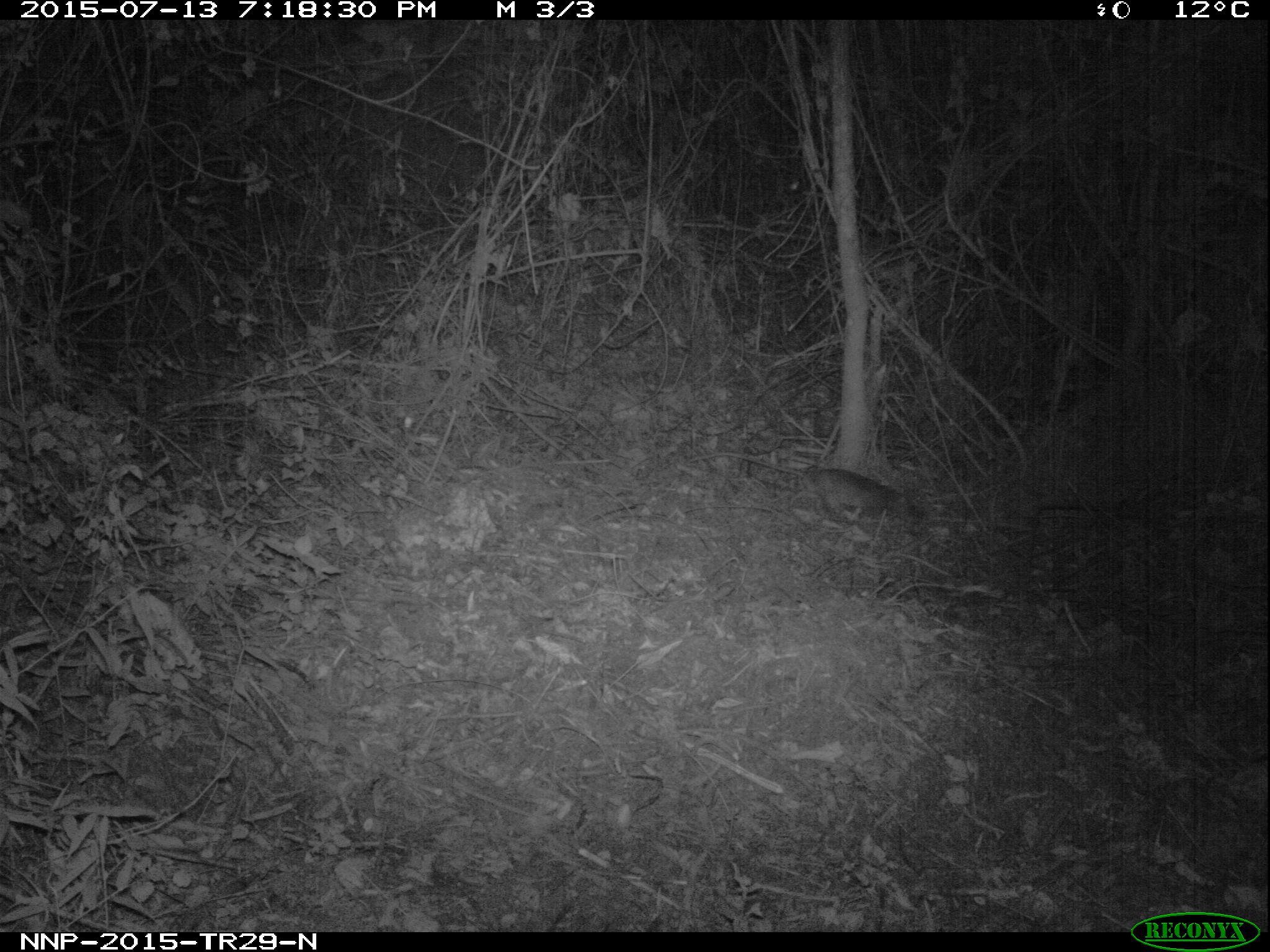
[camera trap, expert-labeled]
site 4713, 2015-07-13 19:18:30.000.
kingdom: Animalia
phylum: Chordata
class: Mammalia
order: Rodentia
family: Nesomyidae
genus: Cricetomys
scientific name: Cricetomys gambianus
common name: african giant pouched rat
Cricetomys gambianus (african giant pouched rat), count 1.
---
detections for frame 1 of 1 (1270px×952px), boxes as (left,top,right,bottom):
cricetomys gambianus: (688,452,930,527)